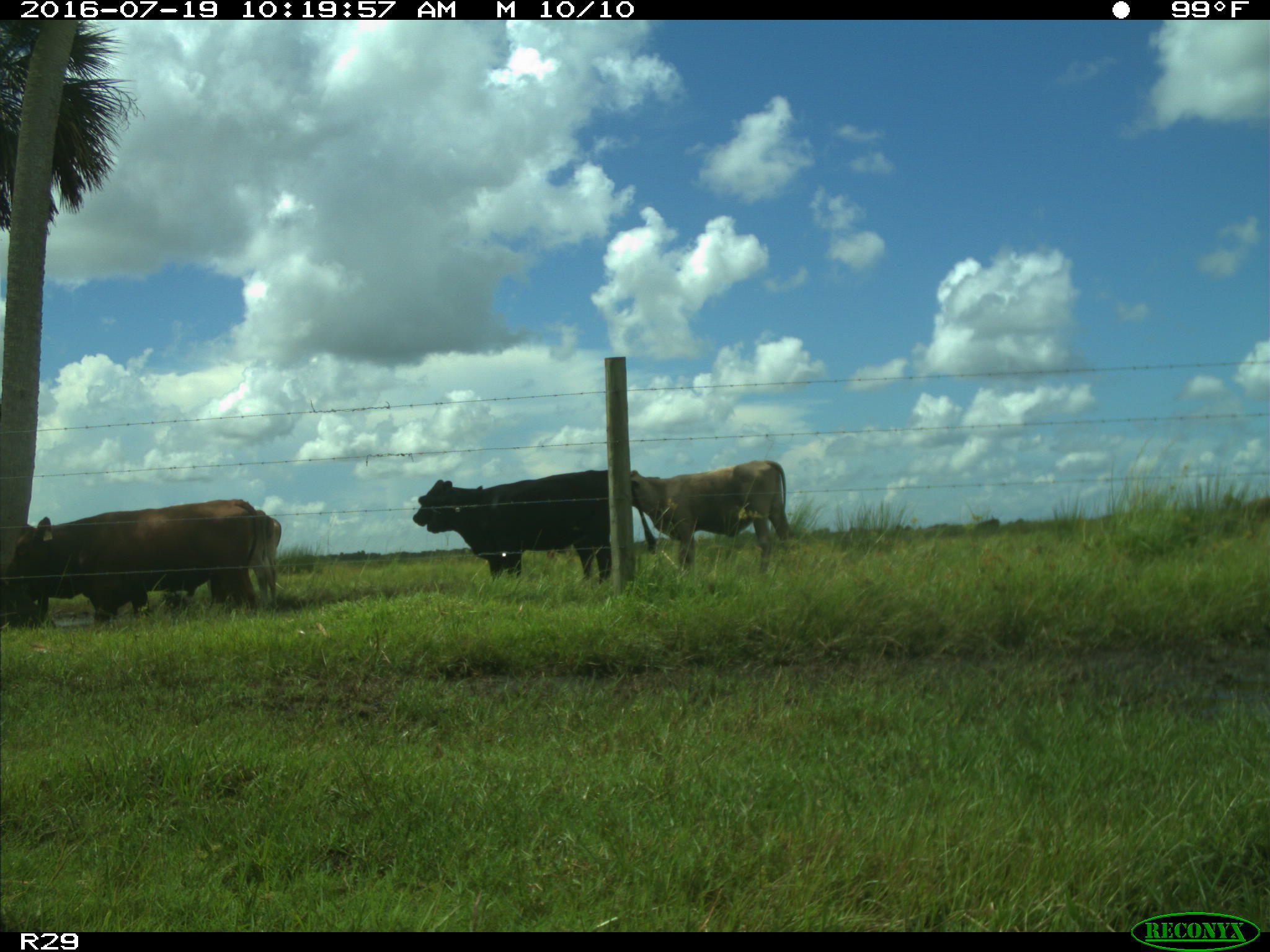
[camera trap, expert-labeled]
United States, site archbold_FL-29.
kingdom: Animalia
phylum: Chordata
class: Mammalia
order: Artiodactyla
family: Bovidae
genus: Bos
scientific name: Bos taurus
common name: domestic cow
Bos taurus (domestic cow).